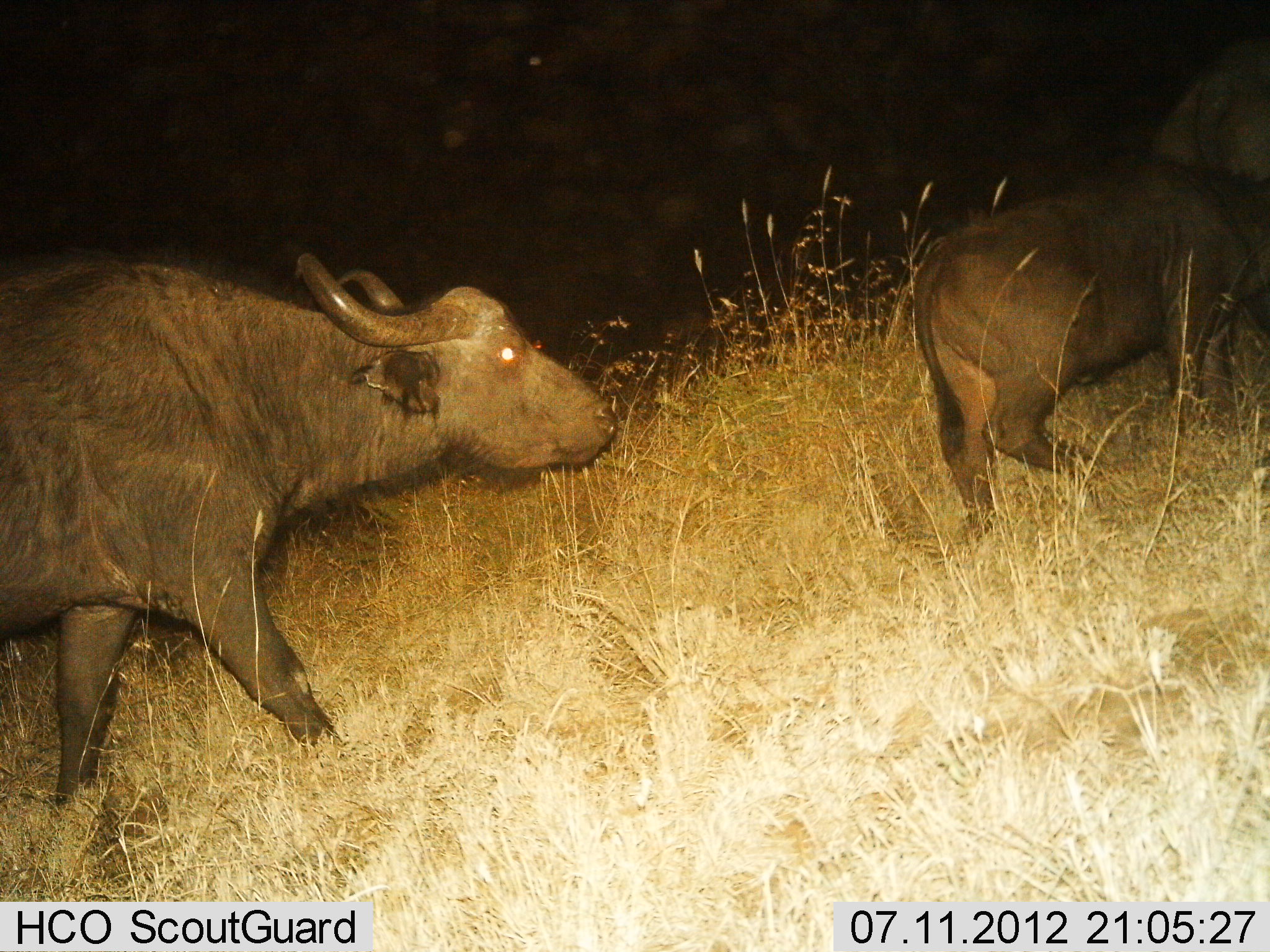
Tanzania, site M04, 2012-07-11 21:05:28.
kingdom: Animalia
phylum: Chordata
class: Mammalia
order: Artiodactyla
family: Bovidae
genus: Syncerus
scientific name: Syncerus caffer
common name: cape buffalo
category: buffalo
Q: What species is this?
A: Buffalo (cape buffalo) (Syncerus caffer).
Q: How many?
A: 2.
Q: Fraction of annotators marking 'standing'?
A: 0%.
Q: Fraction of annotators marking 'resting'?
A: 0%.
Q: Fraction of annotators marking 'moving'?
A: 100%.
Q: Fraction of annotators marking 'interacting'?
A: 0%.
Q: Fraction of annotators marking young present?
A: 0%.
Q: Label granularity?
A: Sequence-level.